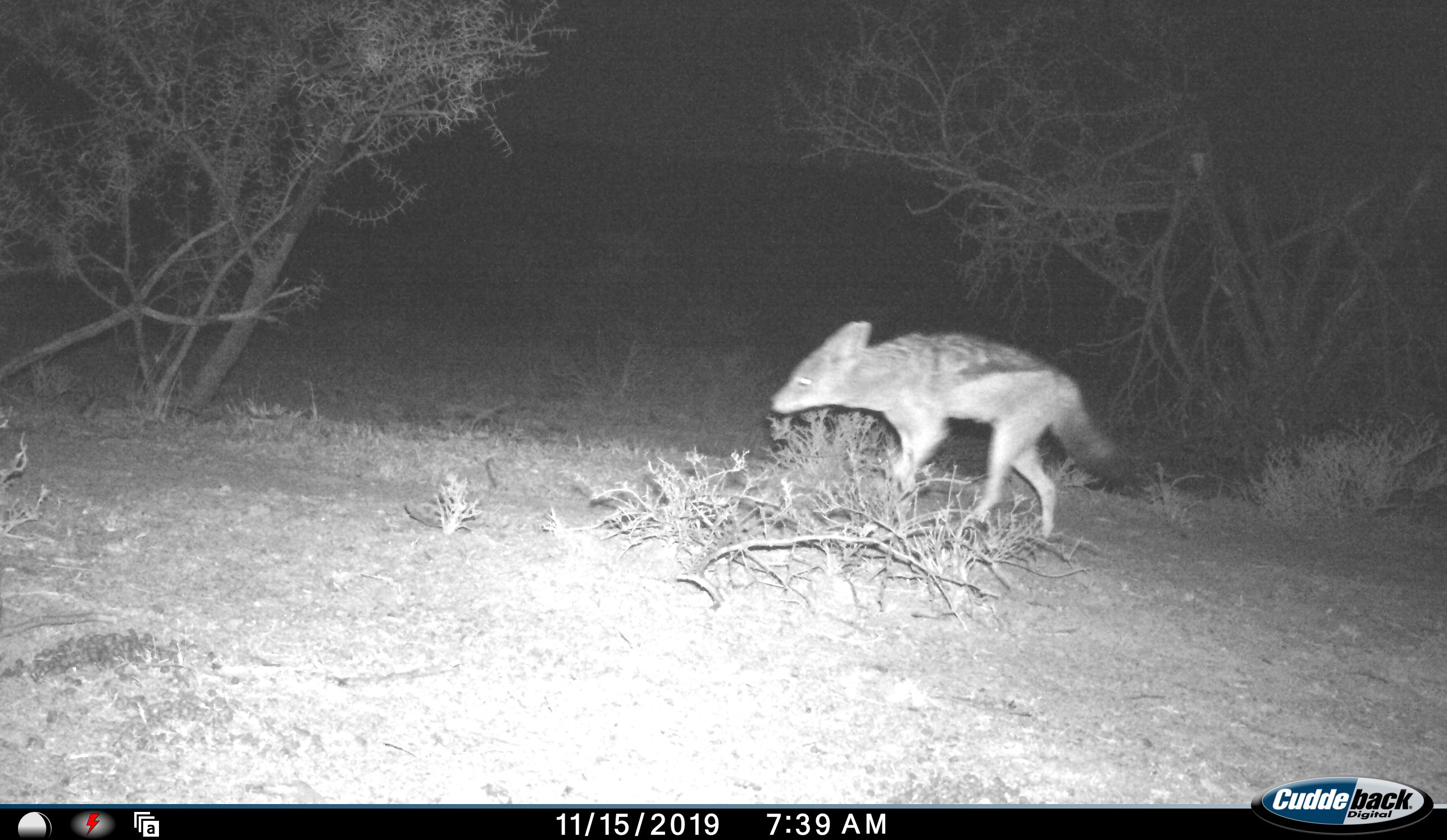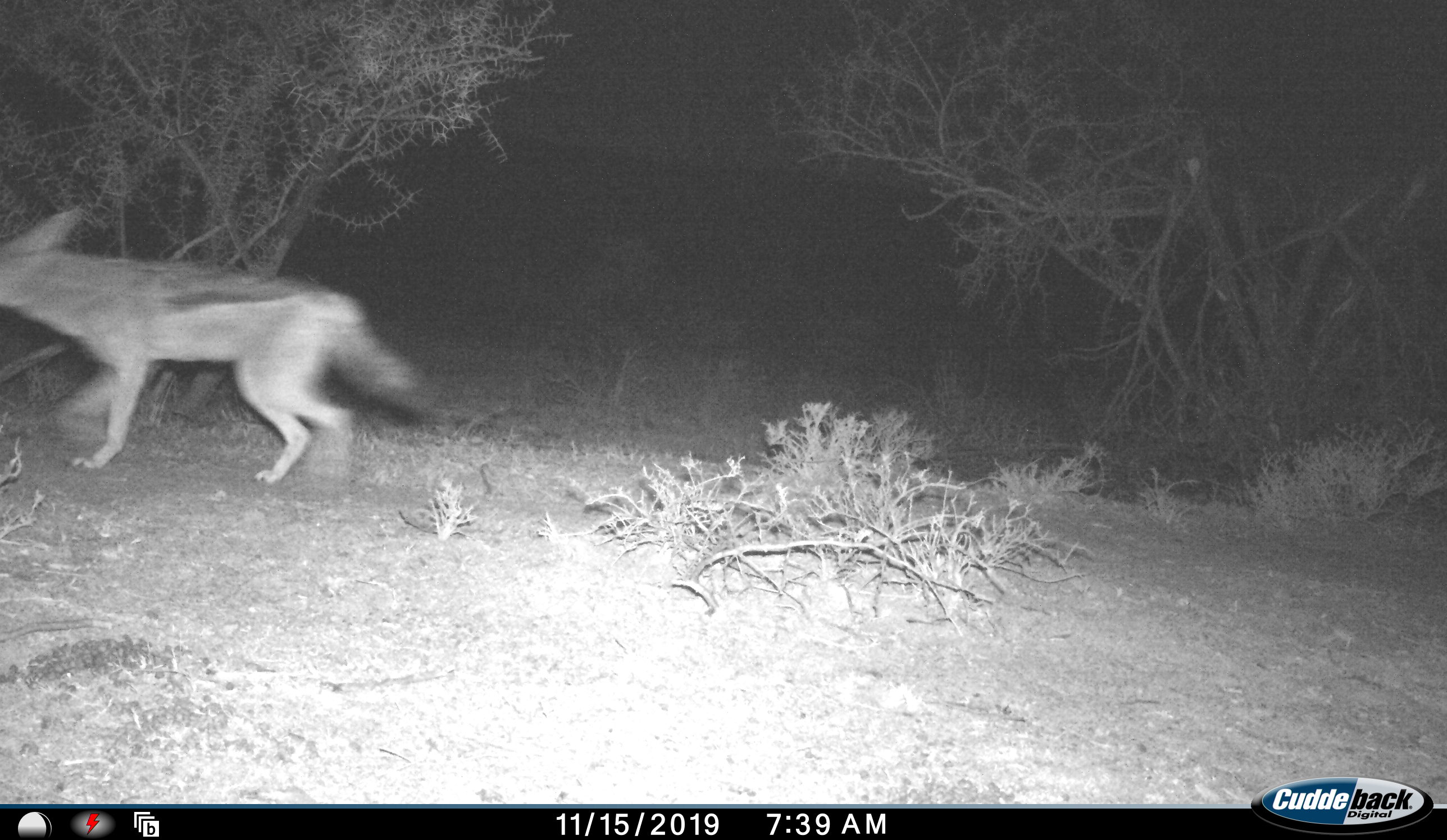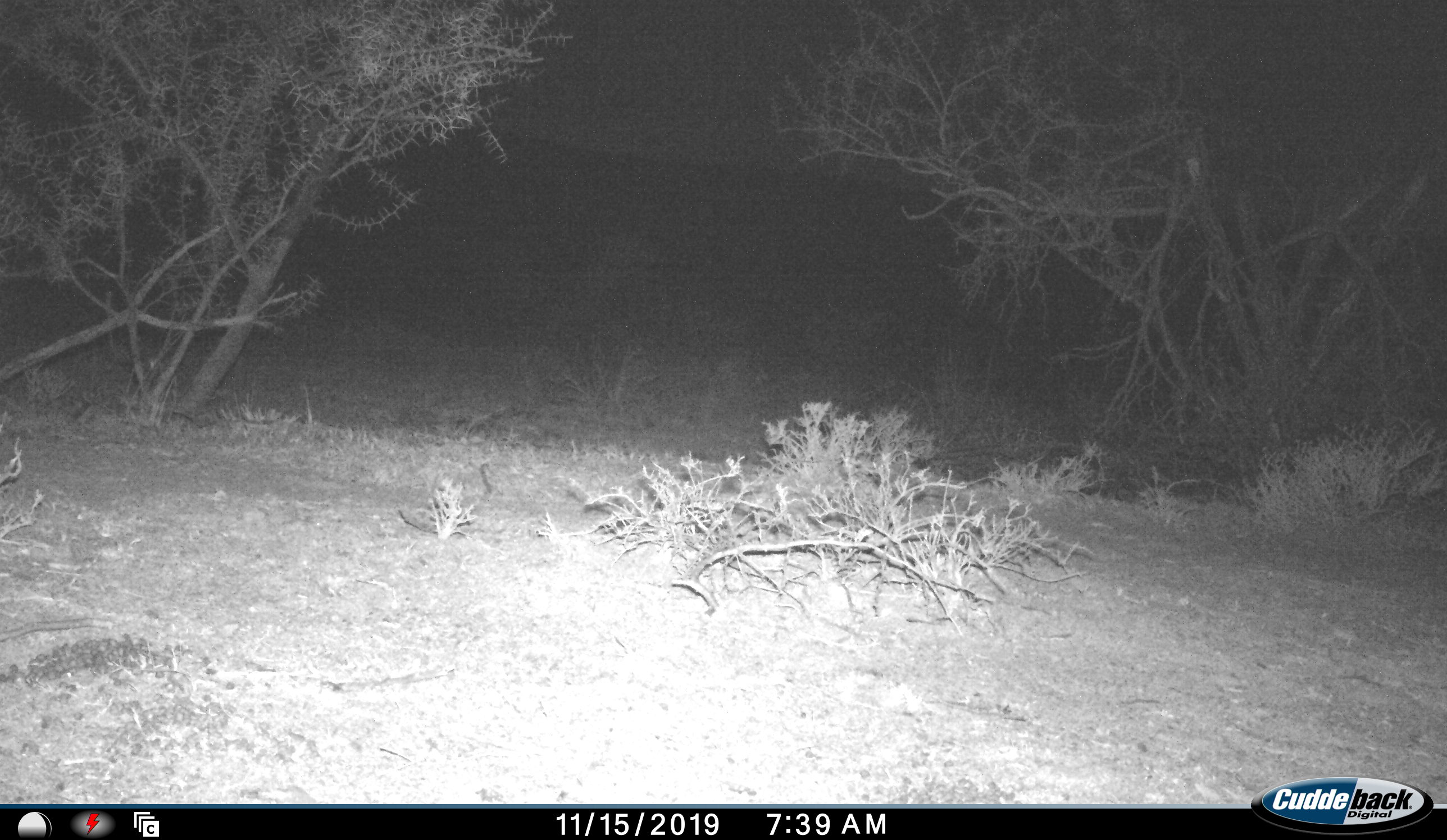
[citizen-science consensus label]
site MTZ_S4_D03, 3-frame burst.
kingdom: Animalia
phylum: Chordata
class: Mammalia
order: Carnivora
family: Canidae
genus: Lupulella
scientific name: Lupulella mesomelas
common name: black-backed jackal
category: jackalblackbacked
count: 1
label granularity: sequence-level